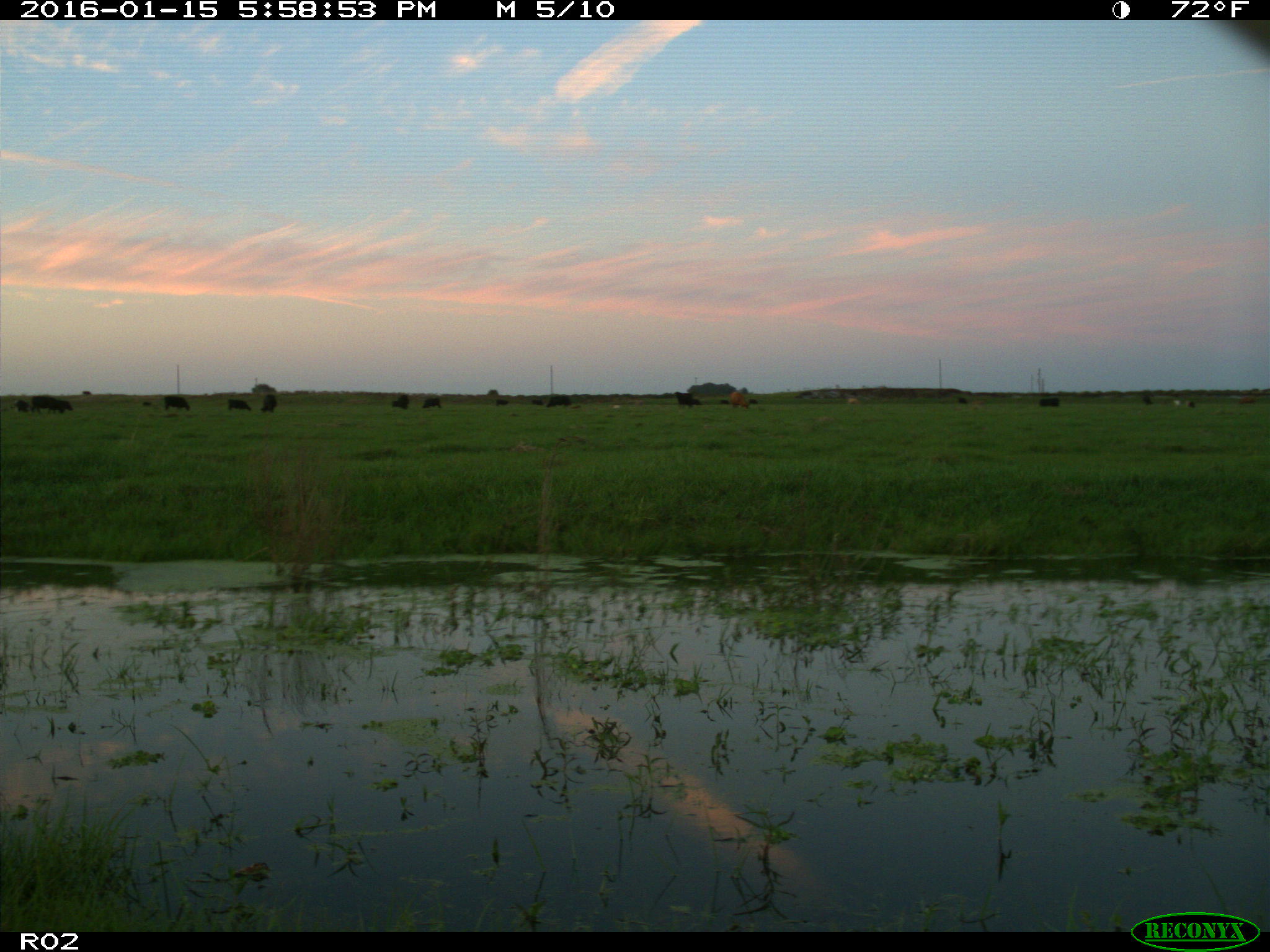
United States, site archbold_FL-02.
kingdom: Animalia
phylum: Chordata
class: Mammalia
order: Artiodactyla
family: Bovidae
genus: Bos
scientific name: Bos taurus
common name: domestic cow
Bos taurus (domestic cow).